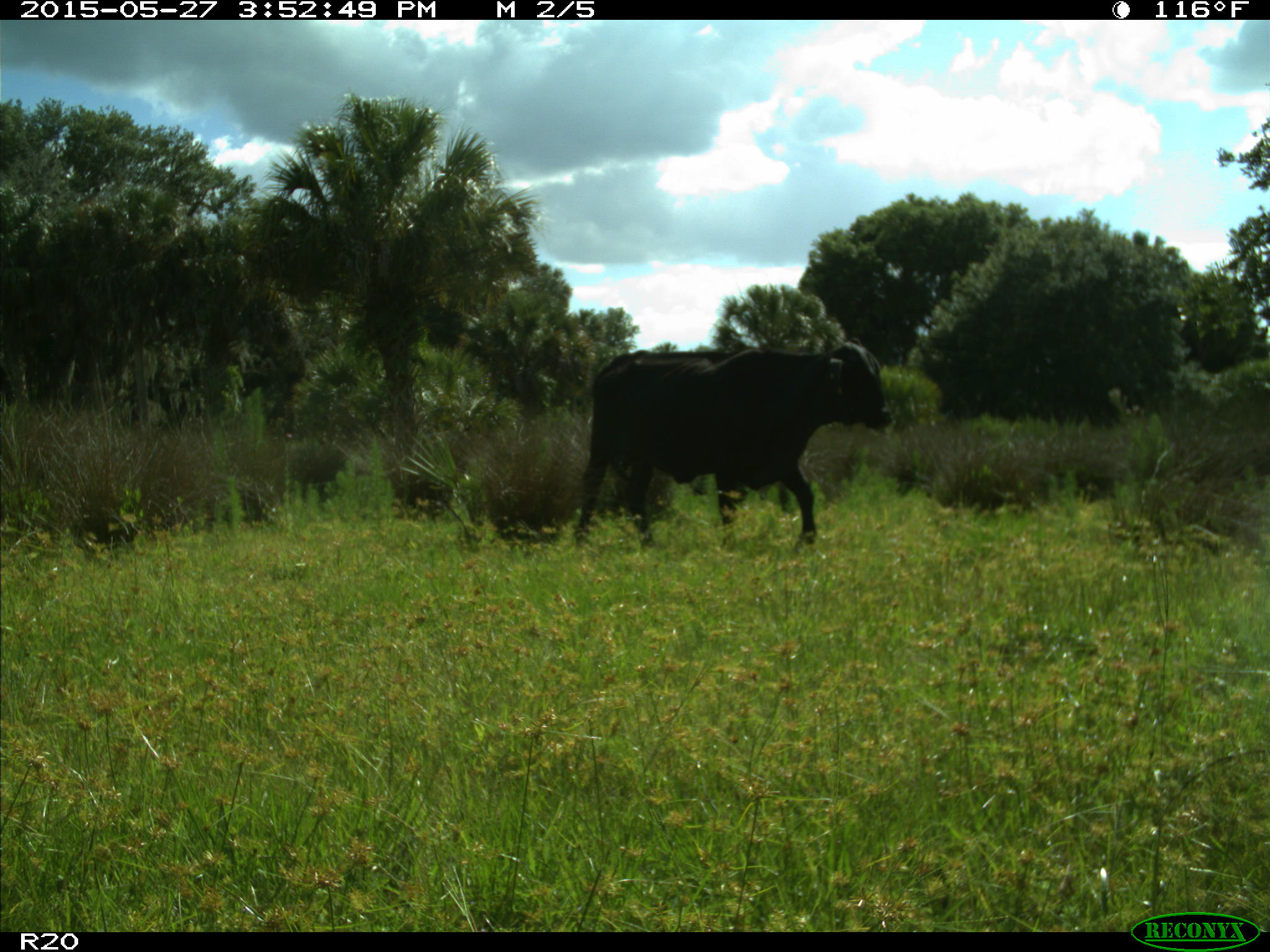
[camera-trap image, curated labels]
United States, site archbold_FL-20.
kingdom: Animalia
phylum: Chordata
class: Mammalia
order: Artiodactyla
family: Bovidae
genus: Bos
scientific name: Bos taurus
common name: domestic cow